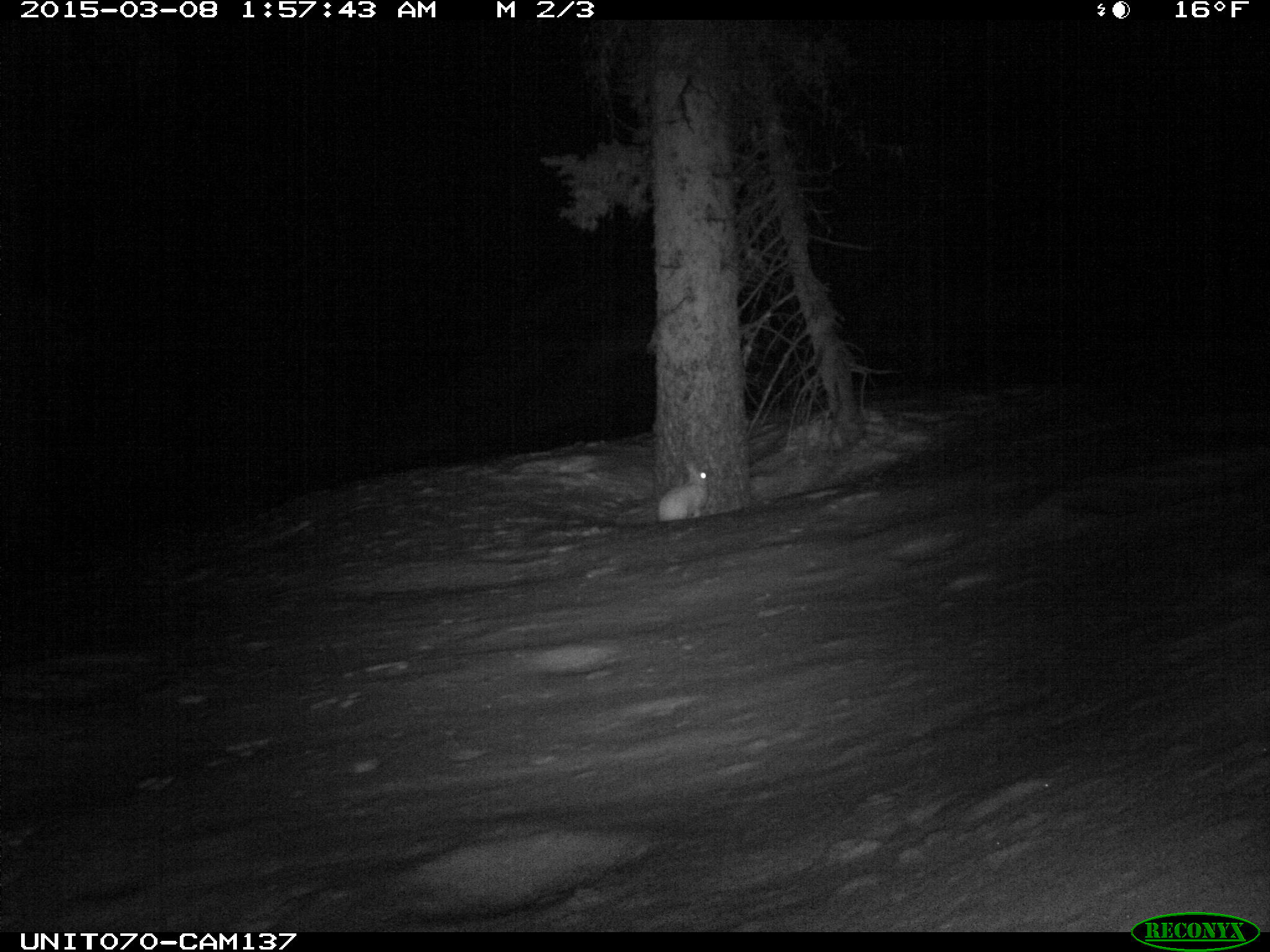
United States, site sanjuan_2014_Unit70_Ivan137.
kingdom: Animalia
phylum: Chordata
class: Mammalia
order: Lagomorpha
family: Leporidae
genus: Lepus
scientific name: Lepus americanus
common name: snowshoe hare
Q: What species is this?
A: Lepus americanus (snowshoe hare).